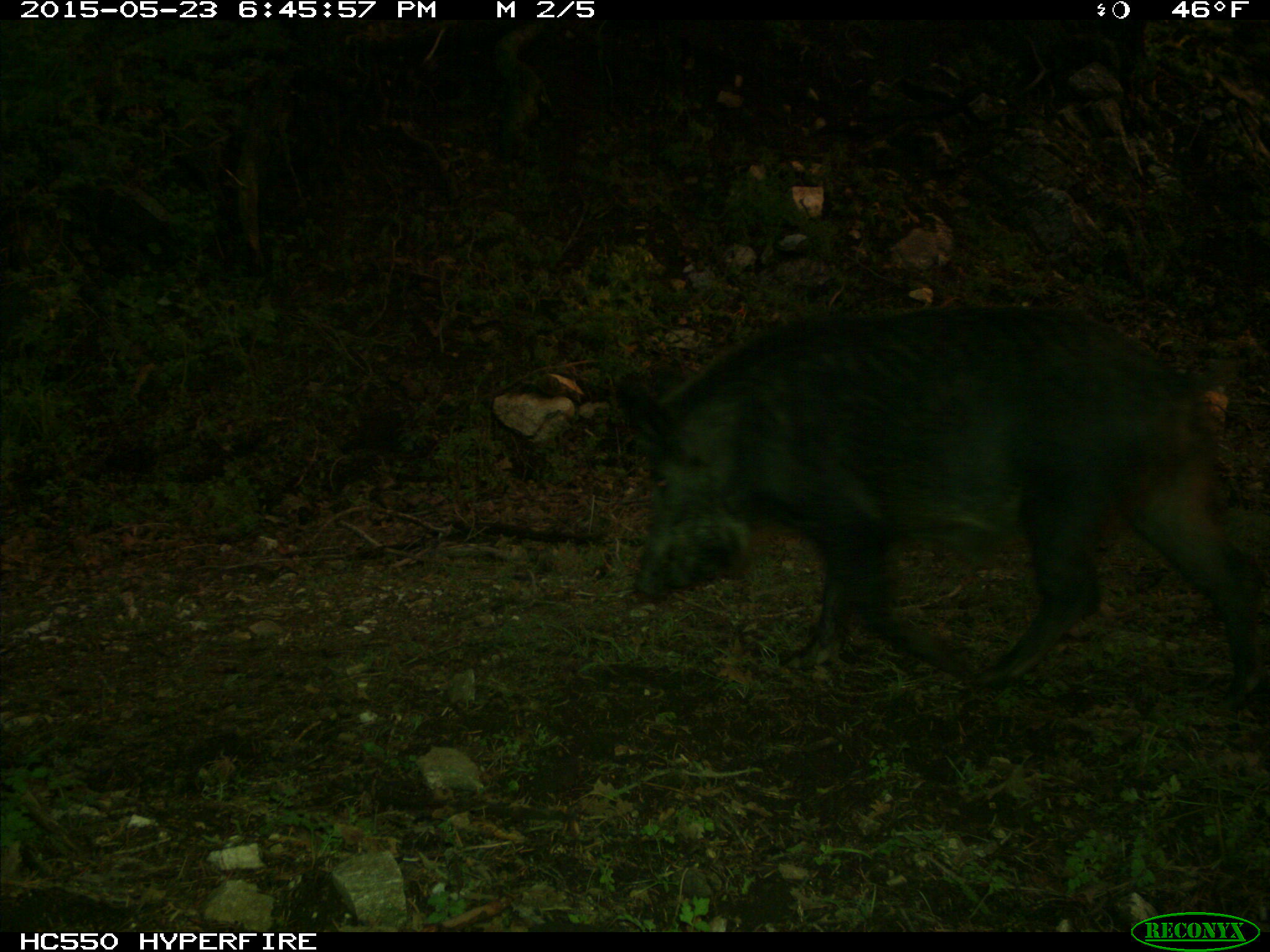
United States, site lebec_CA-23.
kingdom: Animalia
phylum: Chordata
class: Mammalia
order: Artiodactyla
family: Suidae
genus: Sus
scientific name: Sus scrofa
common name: wild boar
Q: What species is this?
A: Sus scrofa (wild boar).